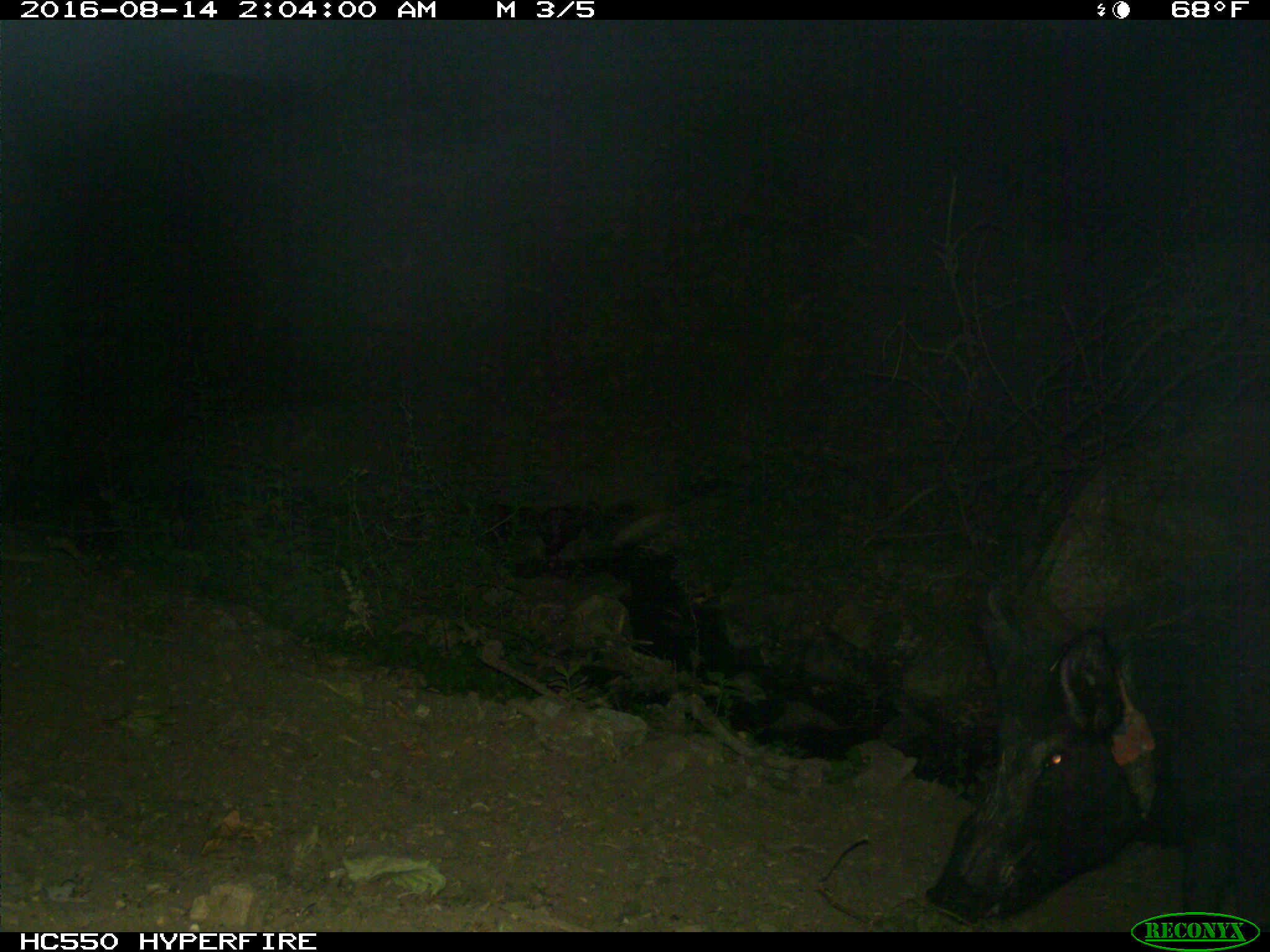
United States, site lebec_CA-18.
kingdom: Animalia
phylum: Chordata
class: Mammalia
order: Artiodactyla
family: Suidae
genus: Sus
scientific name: Sus scrofa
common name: wild boar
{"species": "Sus scrofa (wild boar)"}